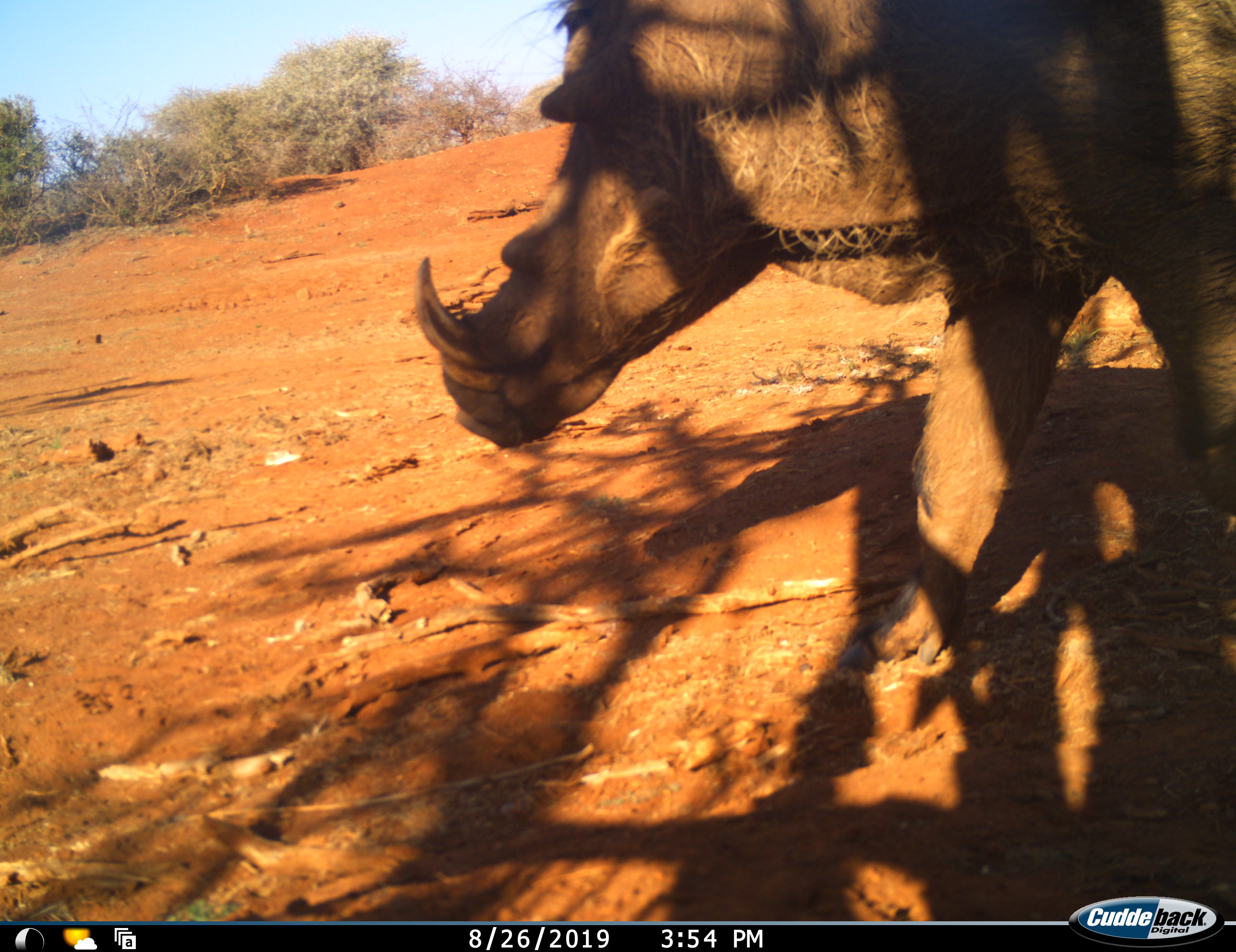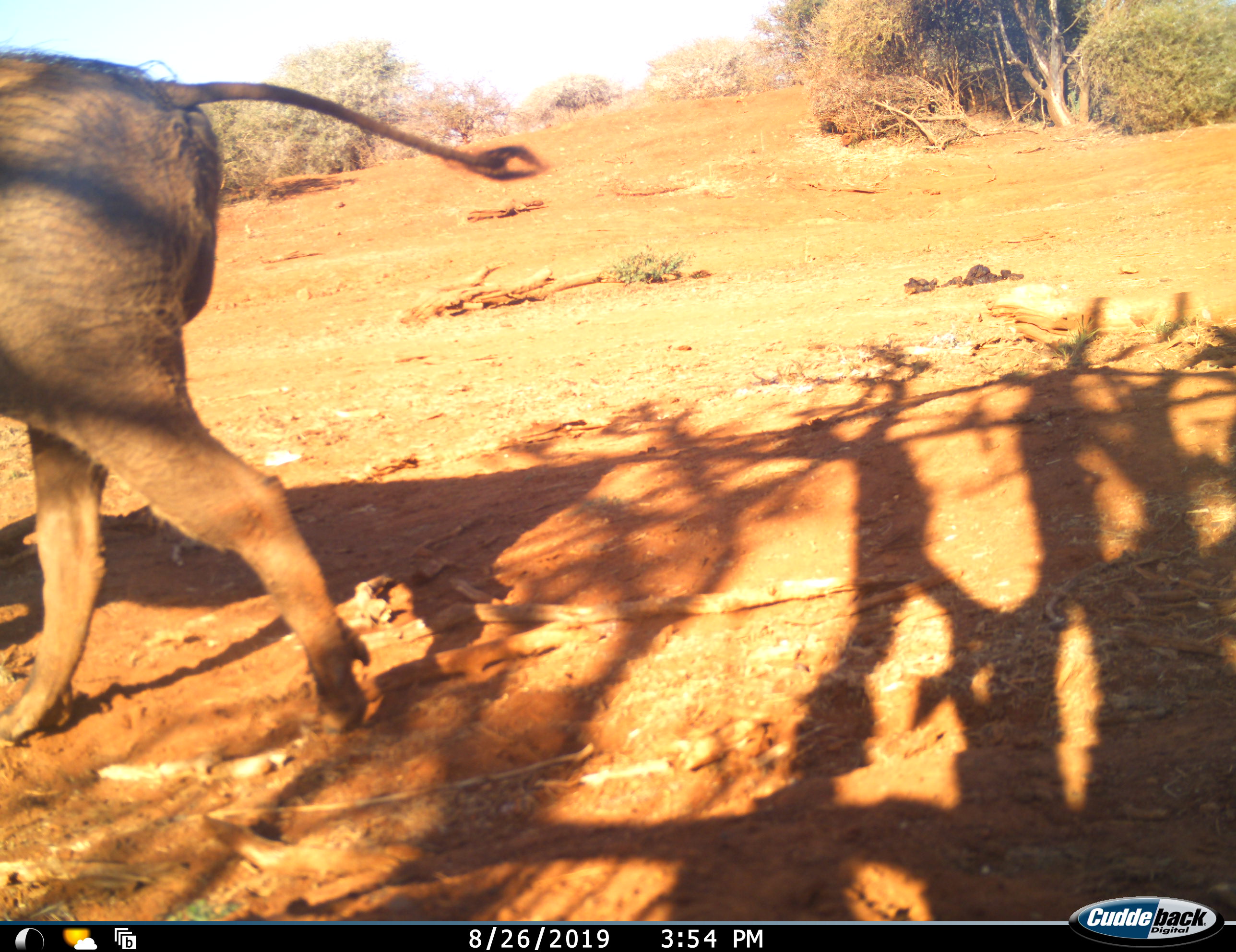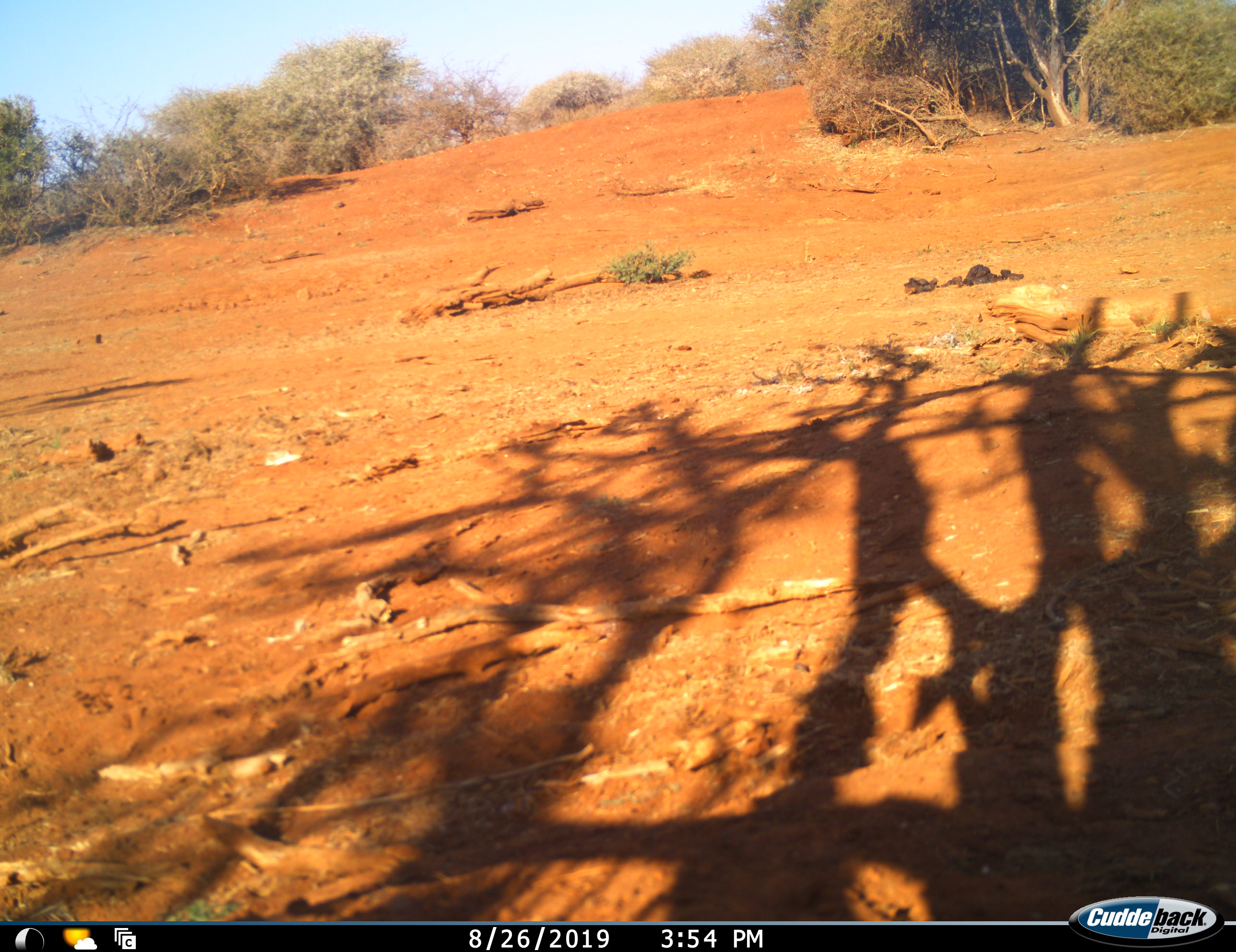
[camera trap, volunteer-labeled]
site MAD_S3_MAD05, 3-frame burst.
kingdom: Animalia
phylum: Chordata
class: Mammalia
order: Artiodactyla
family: Suidae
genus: Phacochoerus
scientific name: Phacochoerus africanus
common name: warthog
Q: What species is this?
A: Warthog (Phacochoerus africanus).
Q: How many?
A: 1.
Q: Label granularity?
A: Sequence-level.